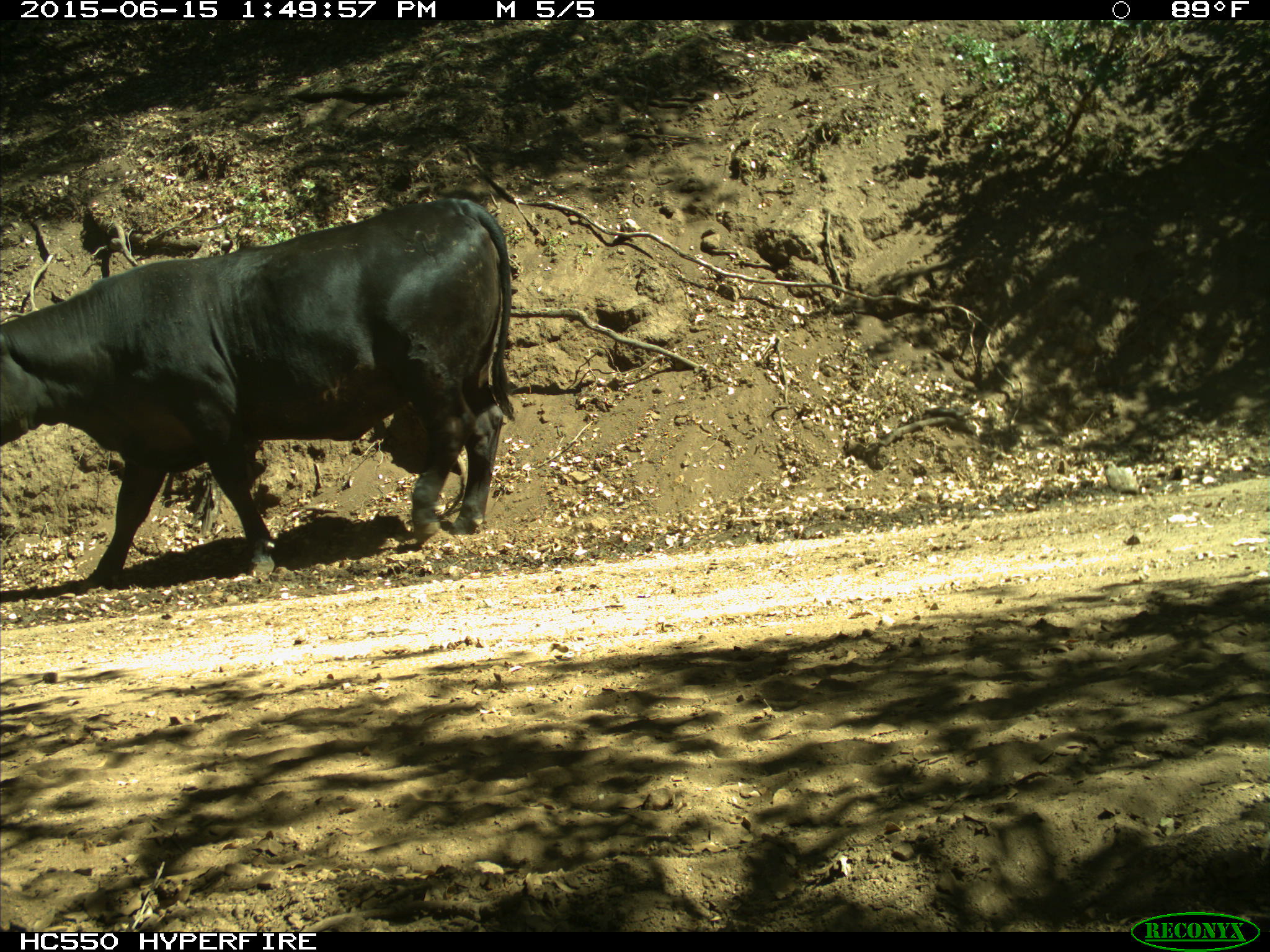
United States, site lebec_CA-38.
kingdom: Animalia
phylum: Chordata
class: Mammalia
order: Artiodactyla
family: Bovidae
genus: Bos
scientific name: Bos taurus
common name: domestic cow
Bos taurus (domestic cow).